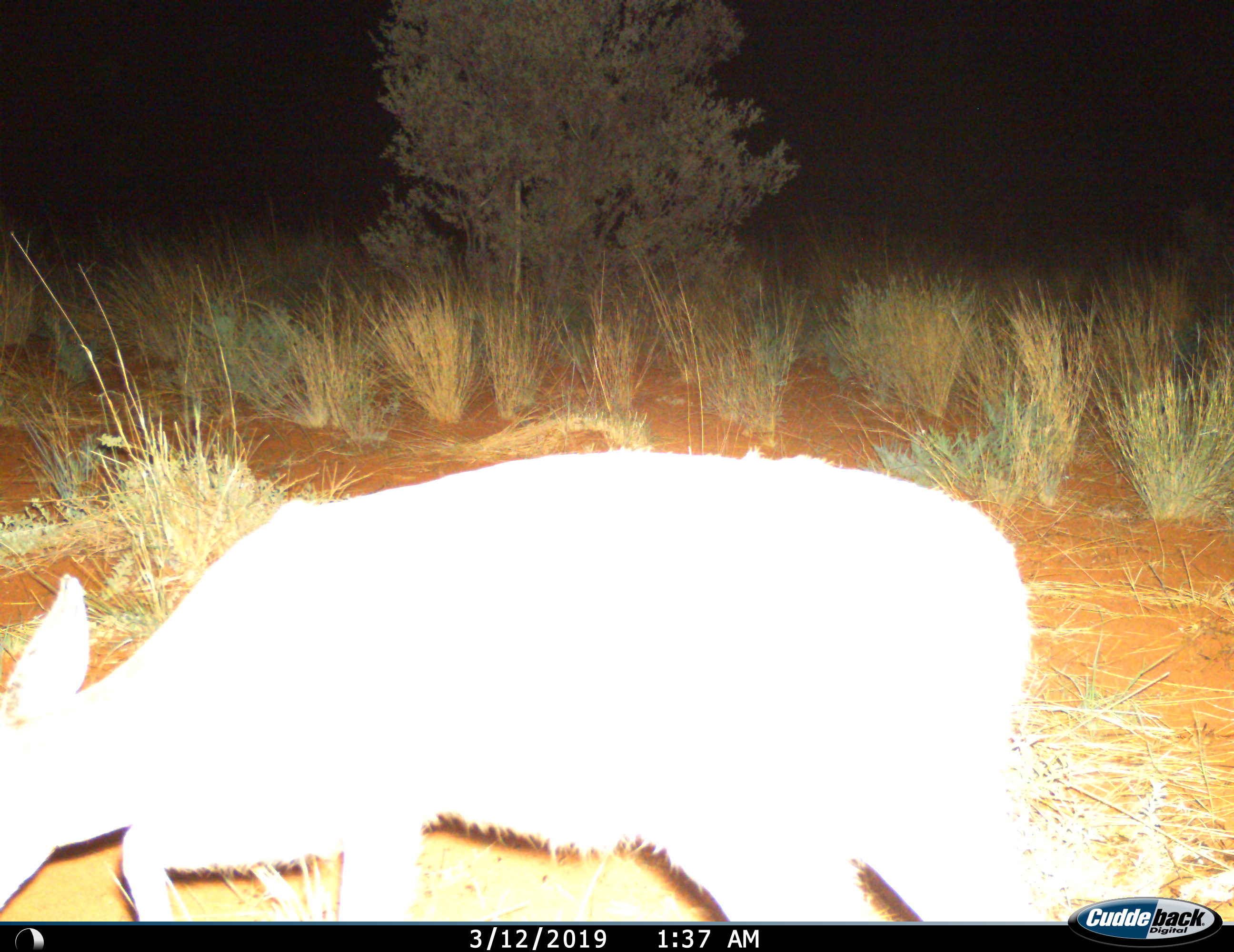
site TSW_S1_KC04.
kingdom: Animalia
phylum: Chordata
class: Mammalia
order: Artiodactyla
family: Bovidae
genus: Sylvicapra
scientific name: Sylvicapra grimmia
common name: common duiker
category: duikercommongrey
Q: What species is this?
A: Duikercommongrey (common duiker) (Sylvicapra grimmia).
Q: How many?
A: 1.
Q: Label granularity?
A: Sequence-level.